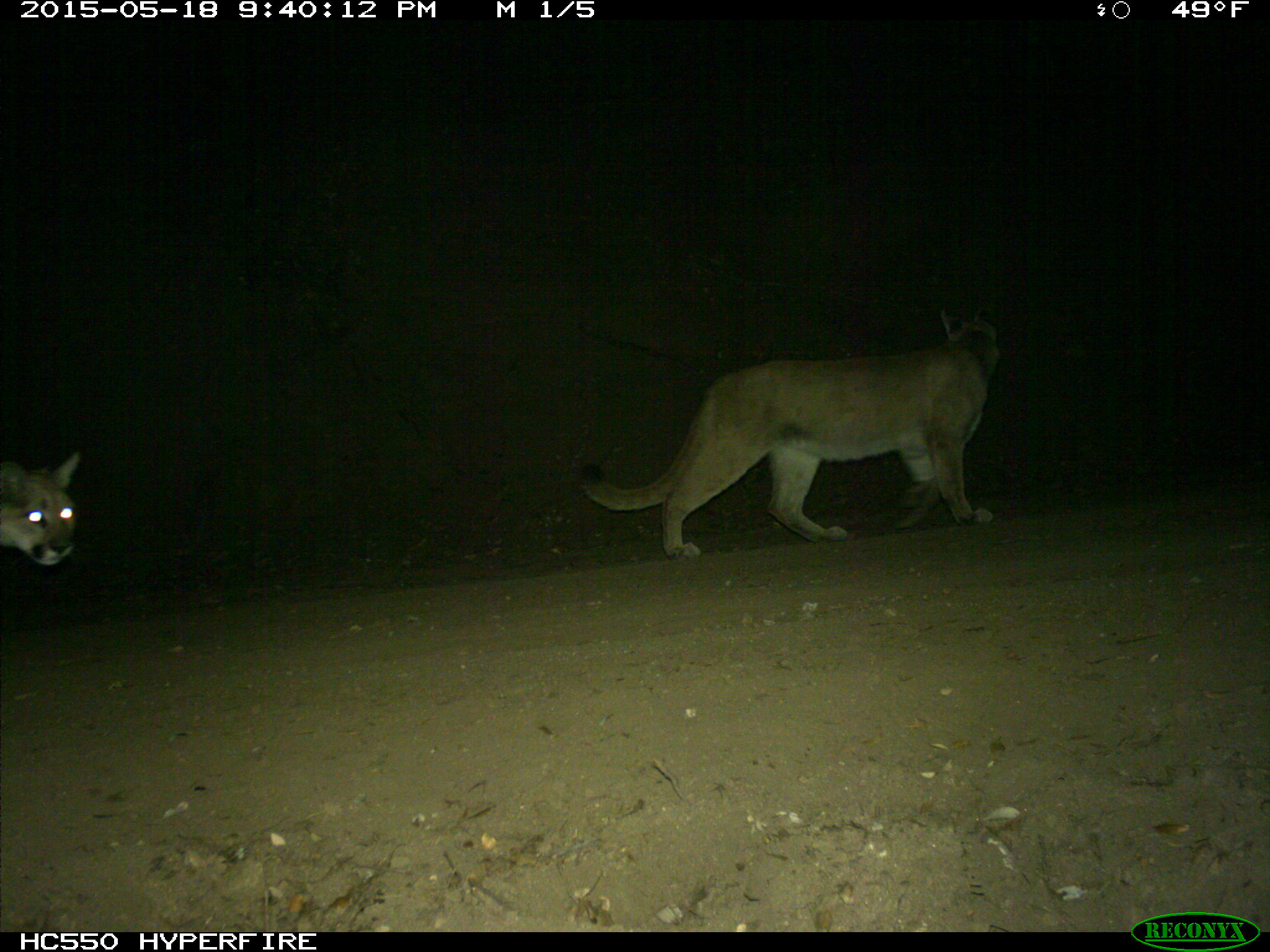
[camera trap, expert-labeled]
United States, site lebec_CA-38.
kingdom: Animalia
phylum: Chordata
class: Mammalia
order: Carnivora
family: Felidae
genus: Puma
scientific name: Puma concolor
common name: mountain lion